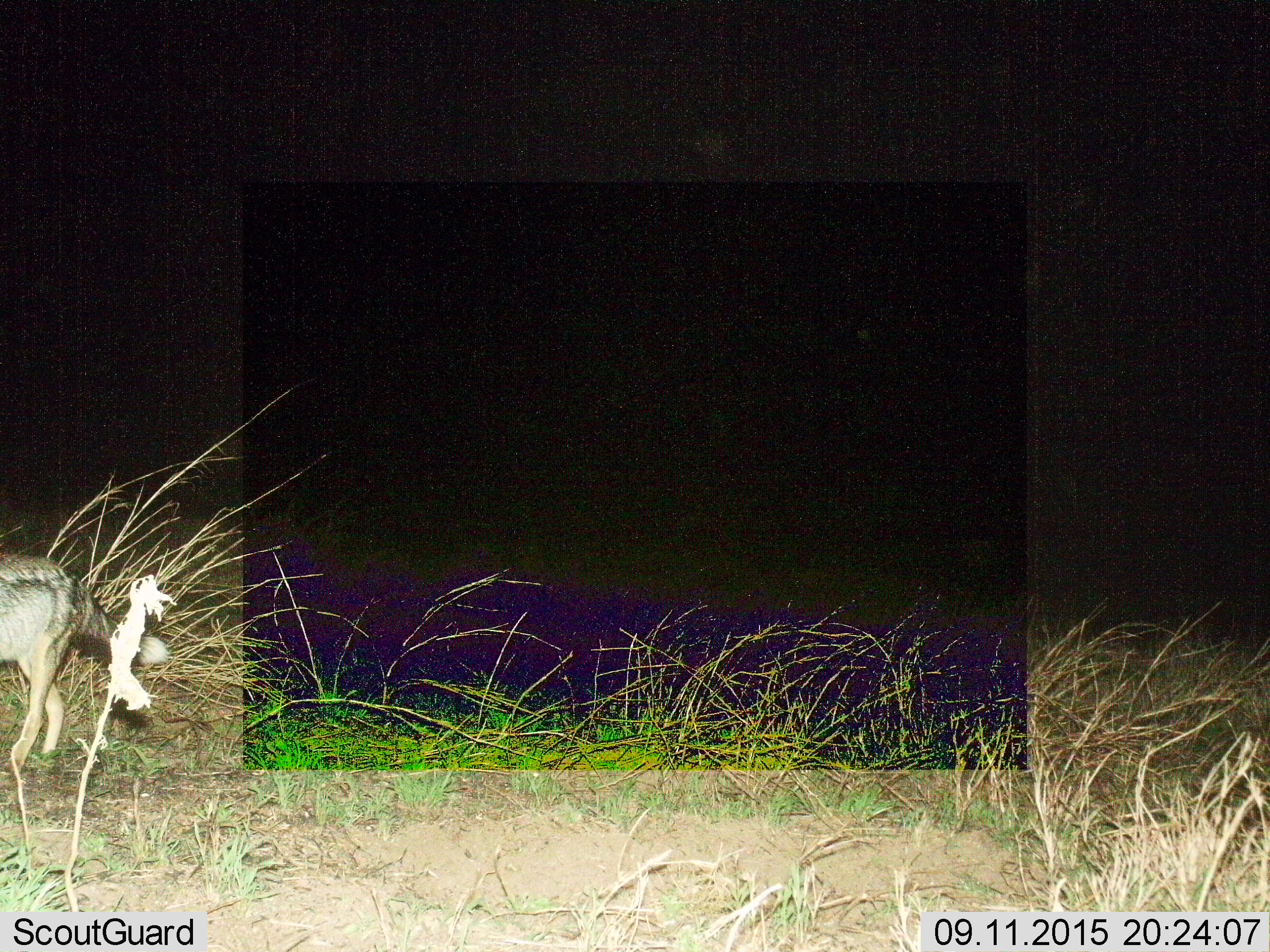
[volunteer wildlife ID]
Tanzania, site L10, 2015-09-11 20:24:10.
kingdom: Animalia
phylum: Chordata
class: Mammalia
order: Carnivora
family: Canidae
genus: Lupulella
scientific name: Lupulella mesomelas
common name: black-backed jackal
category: jackal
Jackal (black-backed jackal) (Lupulella mesomelas), count 1. Behavior (volunteer vote fractions): standing 12%, resting 0%, moving 88%, interacting 0%. Young present (vote fraction): 0%. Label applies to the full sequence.